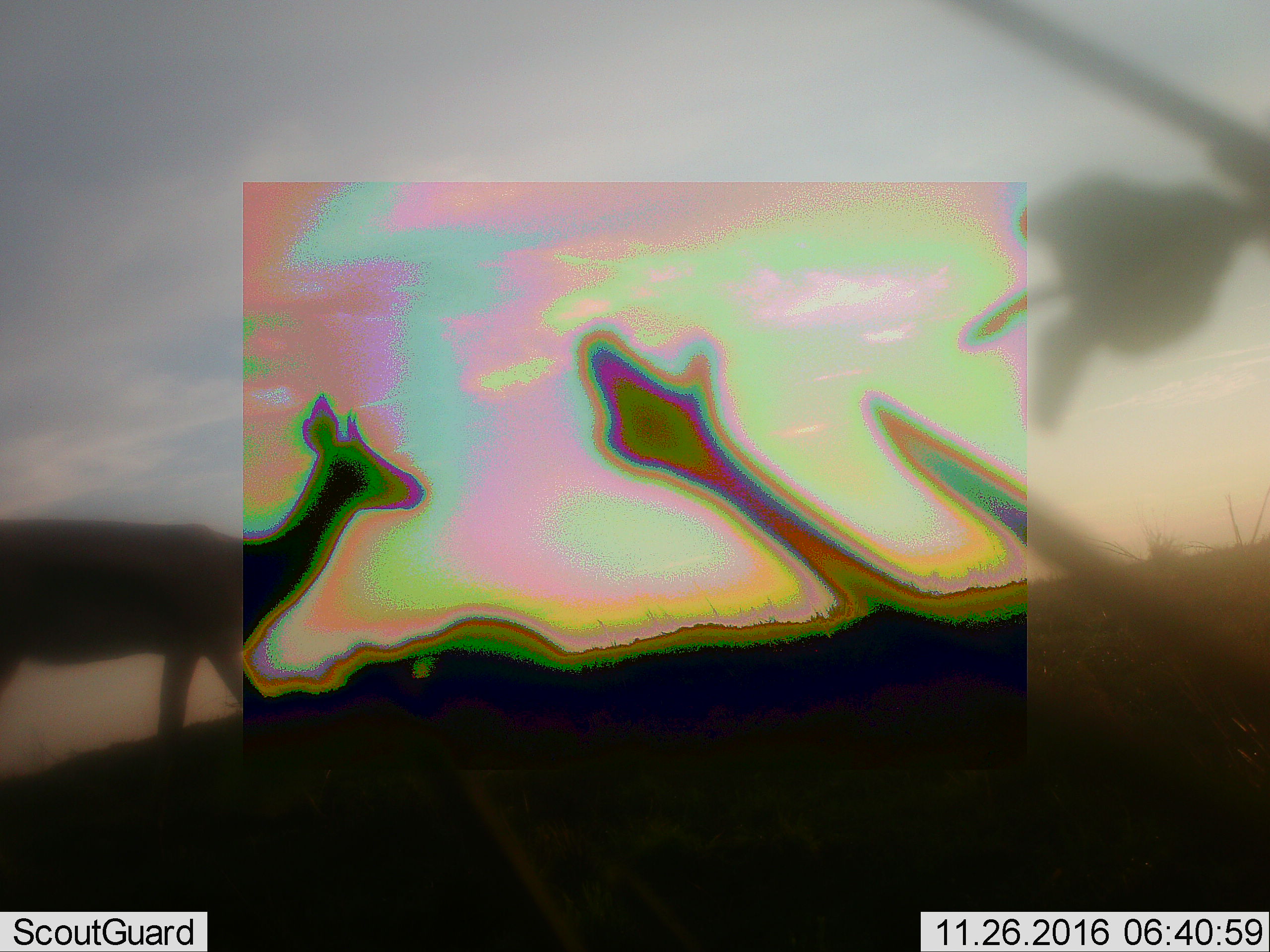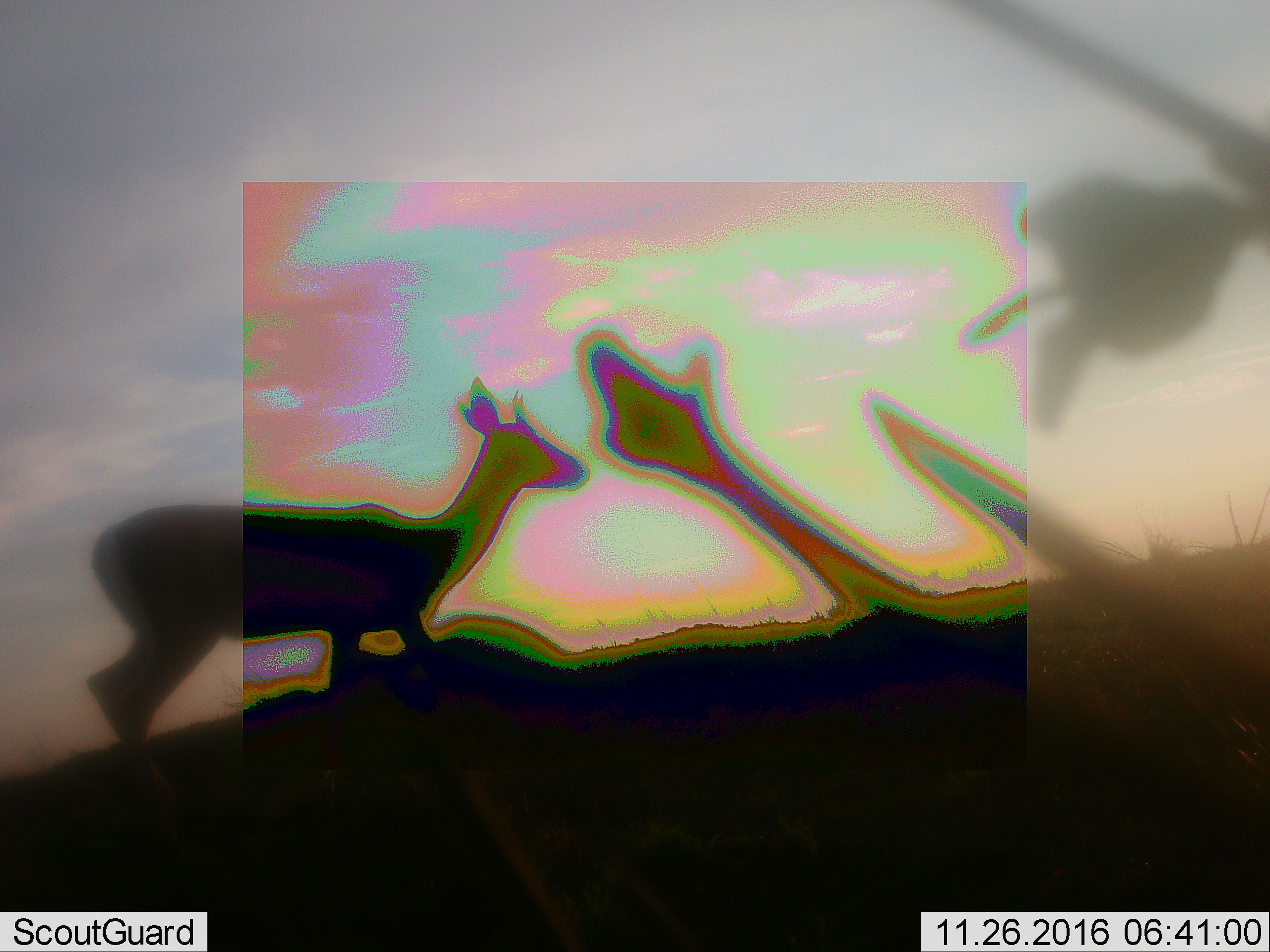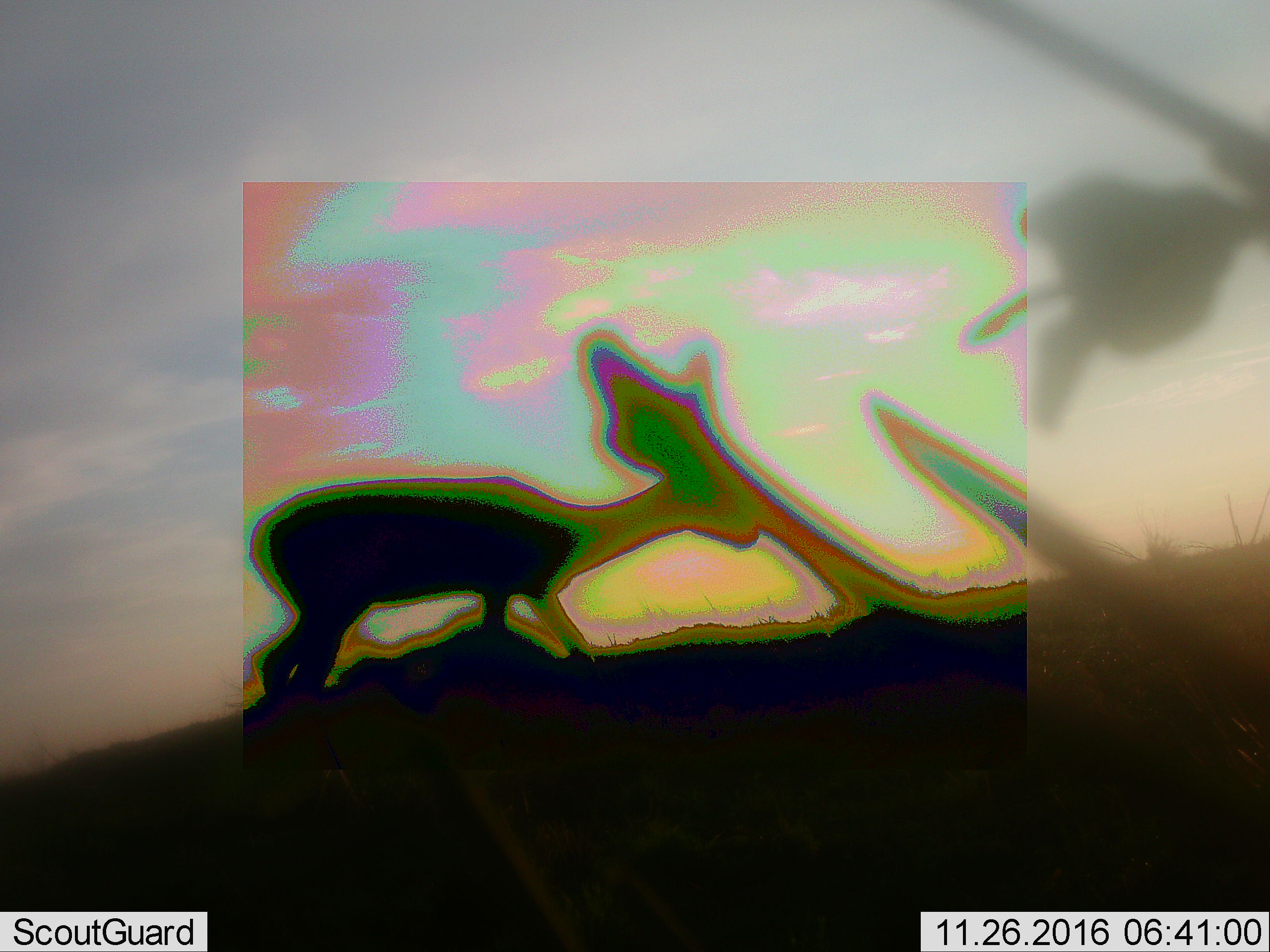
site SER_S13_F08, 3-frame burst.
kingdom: Animalia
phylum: Chordata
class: Mammalia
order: Artiodactyla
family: Bovidae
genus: Eudorcas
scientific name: Eudorcas thomsonii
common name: thomson's gazelle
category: gazellethomsons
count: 1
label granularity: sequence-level